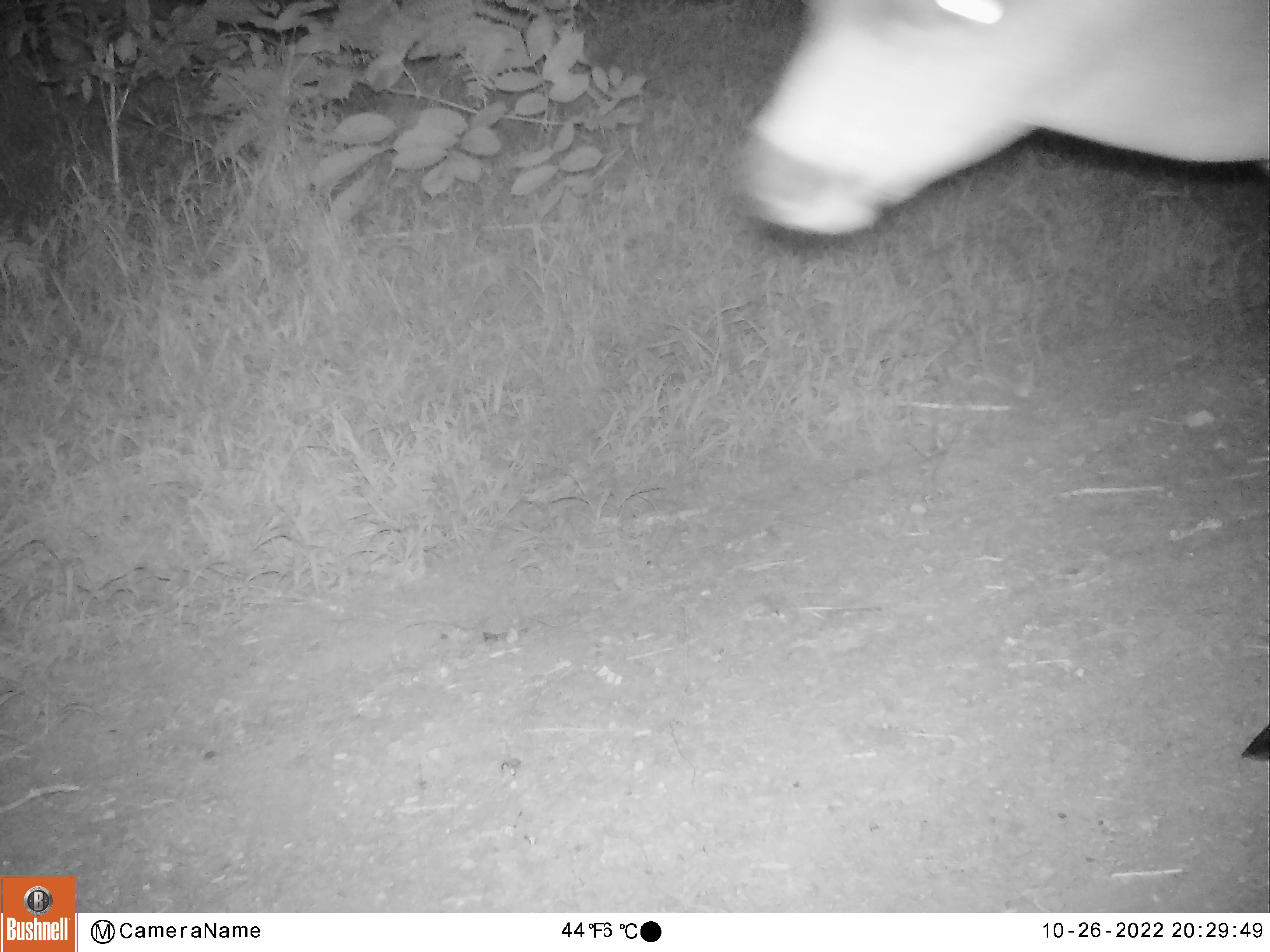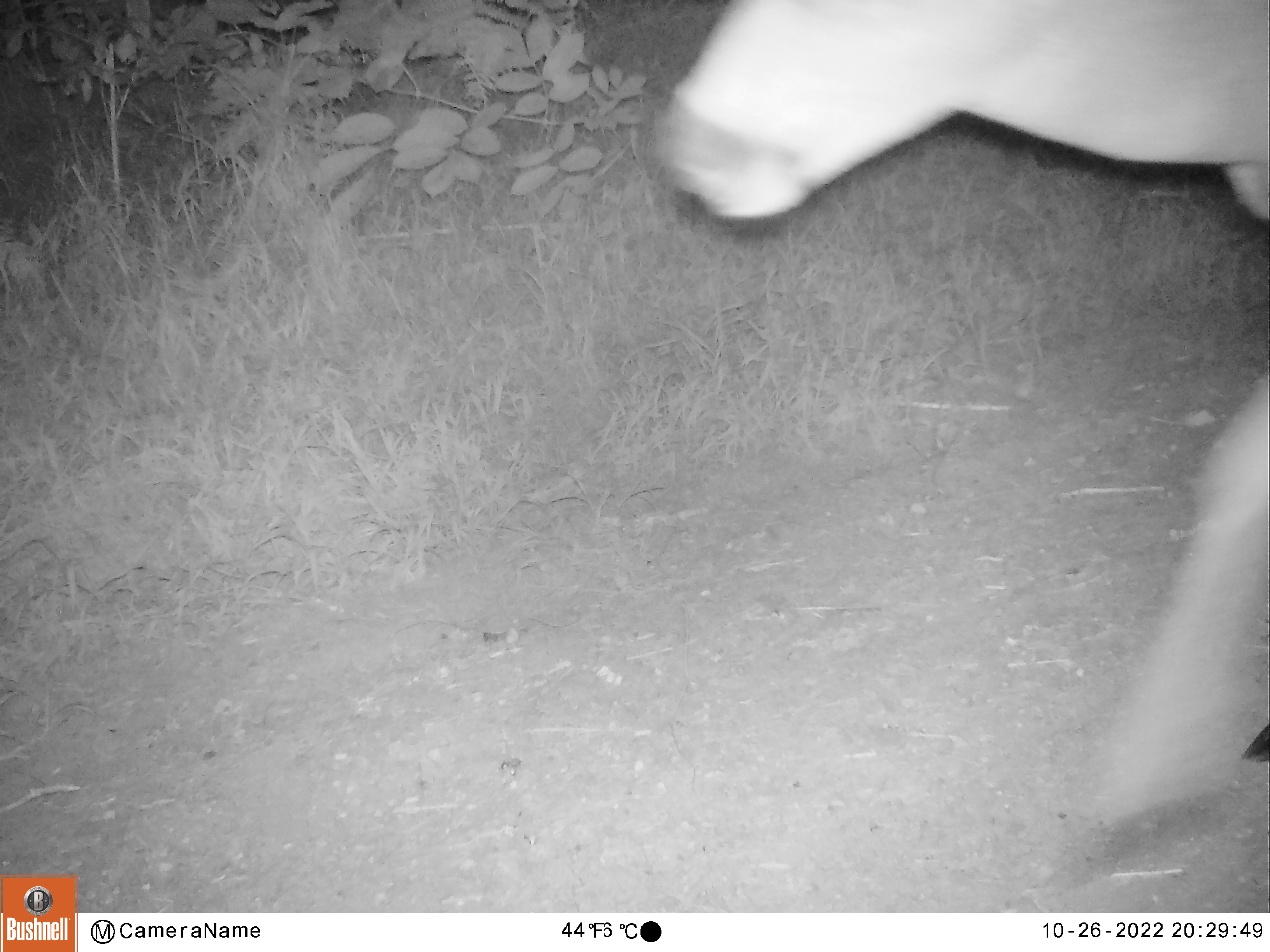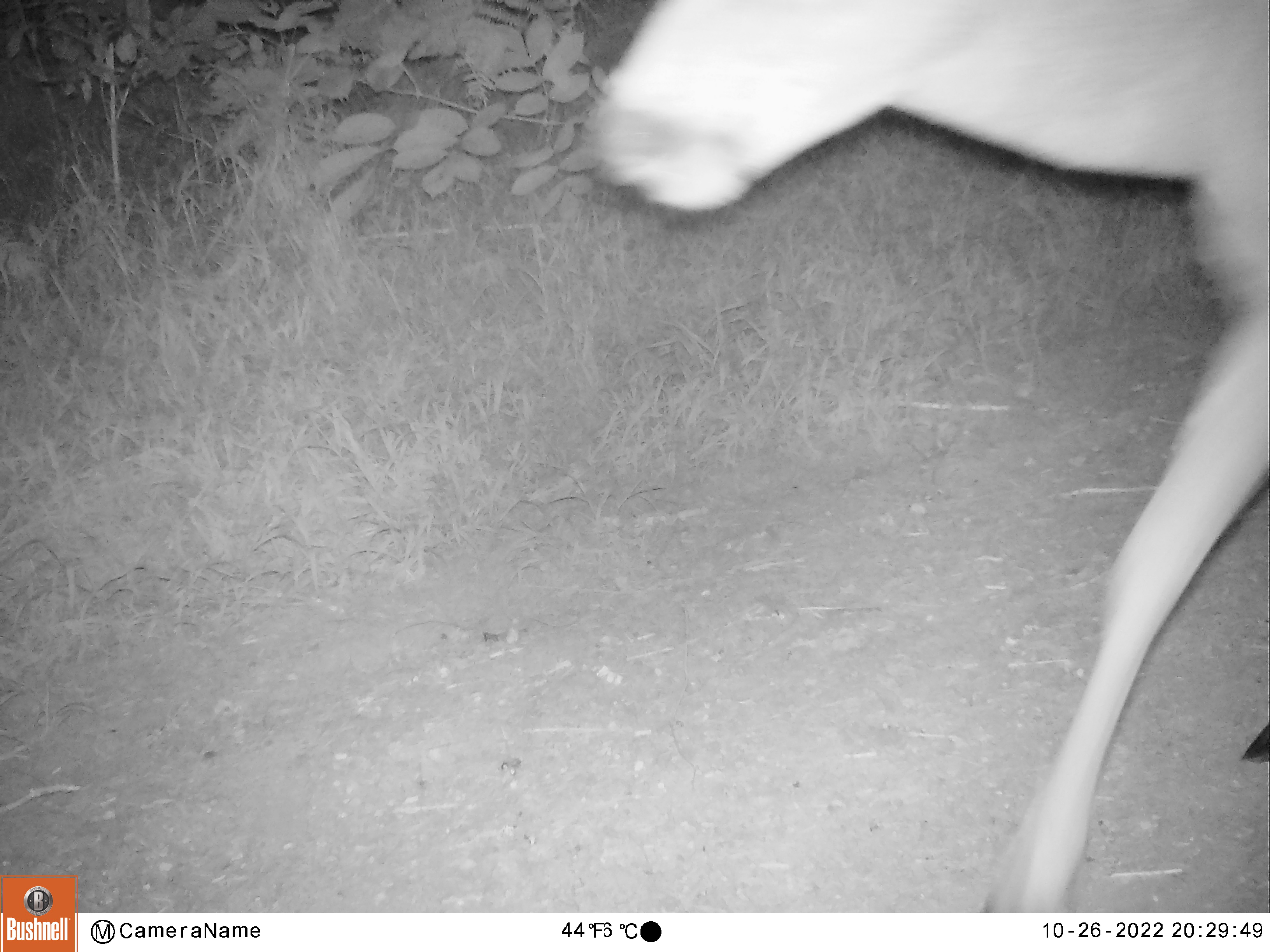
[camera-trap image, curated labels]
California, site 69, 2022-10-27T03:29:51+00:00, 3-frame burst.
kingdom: Animalia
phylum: Chordata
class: Mammalia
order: Artiodactyla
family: Cervidae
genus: Odocoileus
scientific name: Odocoileus hemionus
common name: mule deer